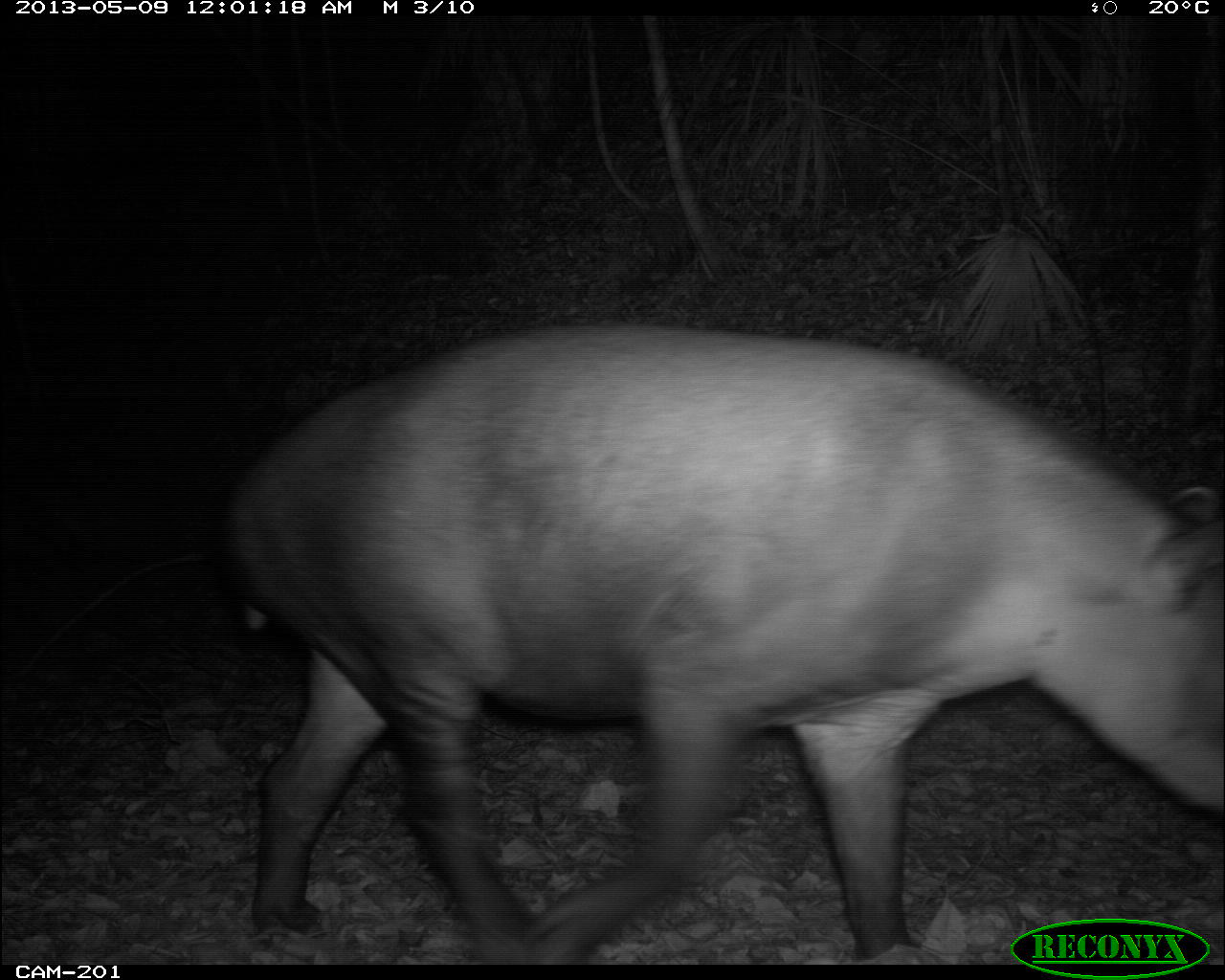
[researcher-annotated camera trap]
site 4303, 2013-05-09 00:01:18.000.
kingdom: Animalia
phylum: Chordata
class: Mammalia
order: Perissodactyla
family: Tapiridae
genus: Tapirus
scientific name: Tapirus bairdii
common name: baird's tapir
Tapirus bairdii (baird's tapir), count 1, sex female.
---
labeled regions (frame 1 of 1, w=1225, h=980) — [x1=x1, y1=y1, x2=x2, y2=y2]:
tapirus bairdii: [x1=221, y1=321, x2=1225, y2=963]